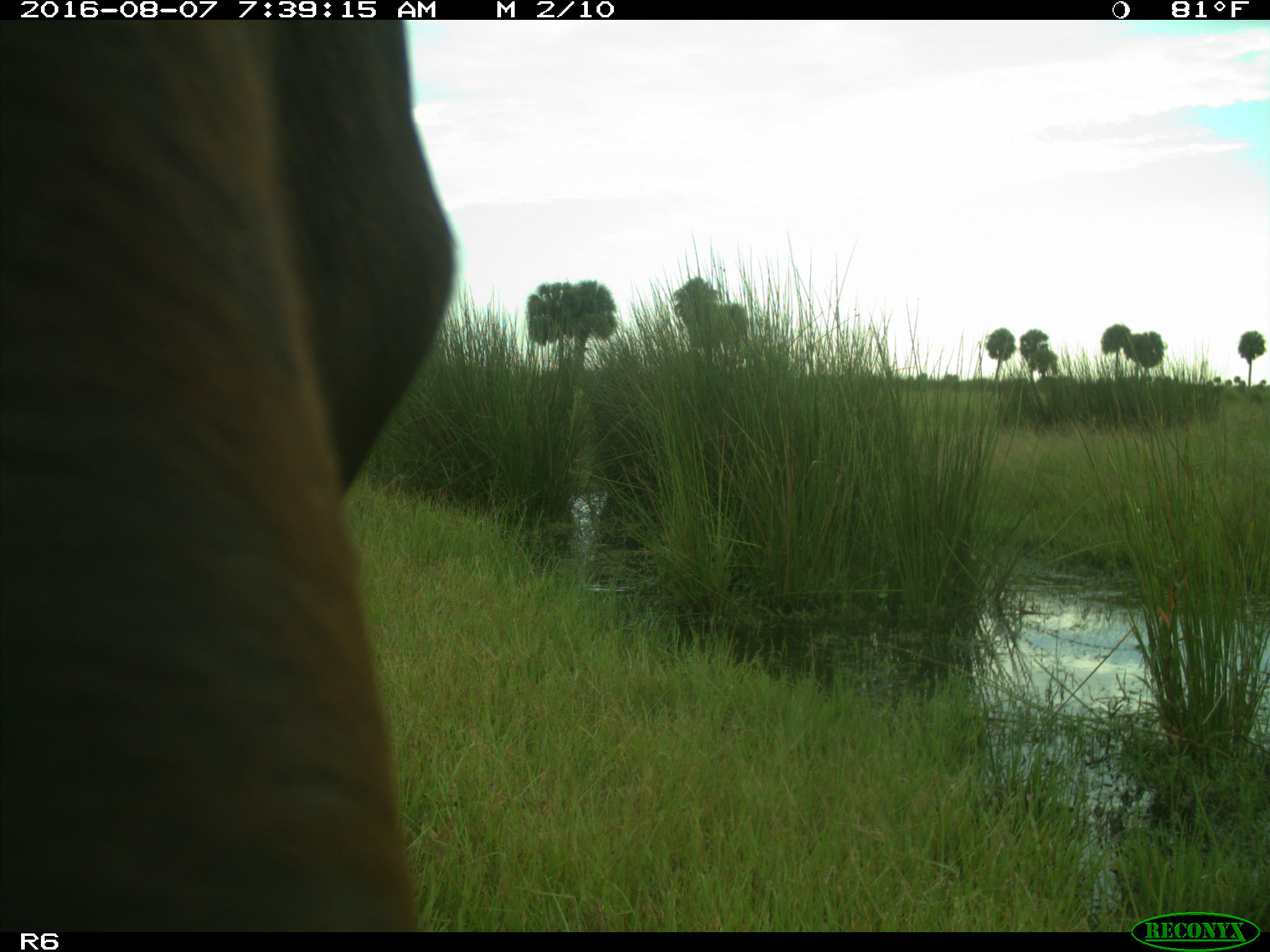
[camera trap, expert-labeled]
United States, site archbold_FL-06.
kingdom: Animalia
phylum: Chordata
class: Mammalia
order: Artiodactyla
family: Bovidae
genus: Bos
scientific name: Bos taurus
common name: domestic cow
Bos taurus (domestic cow).